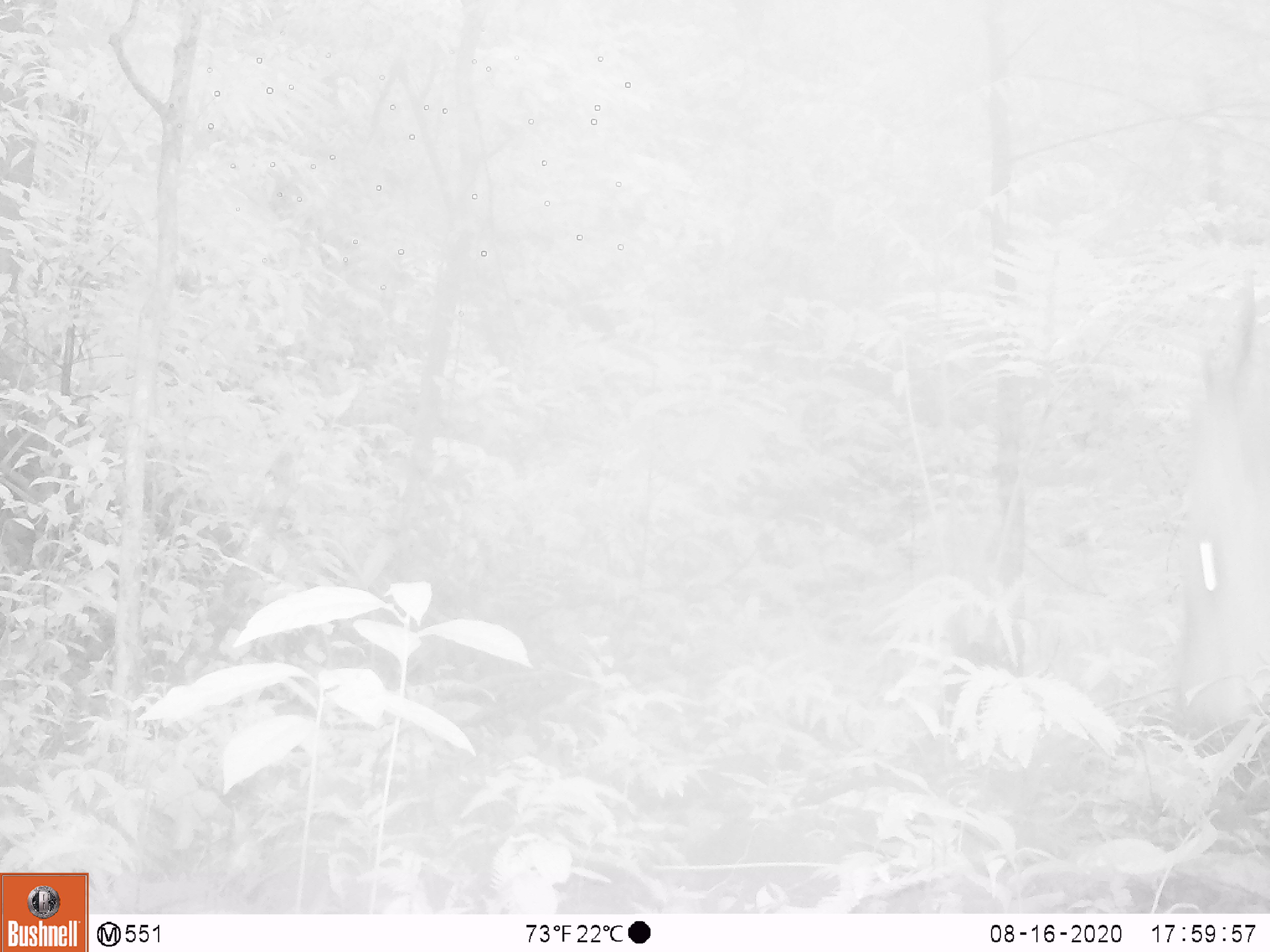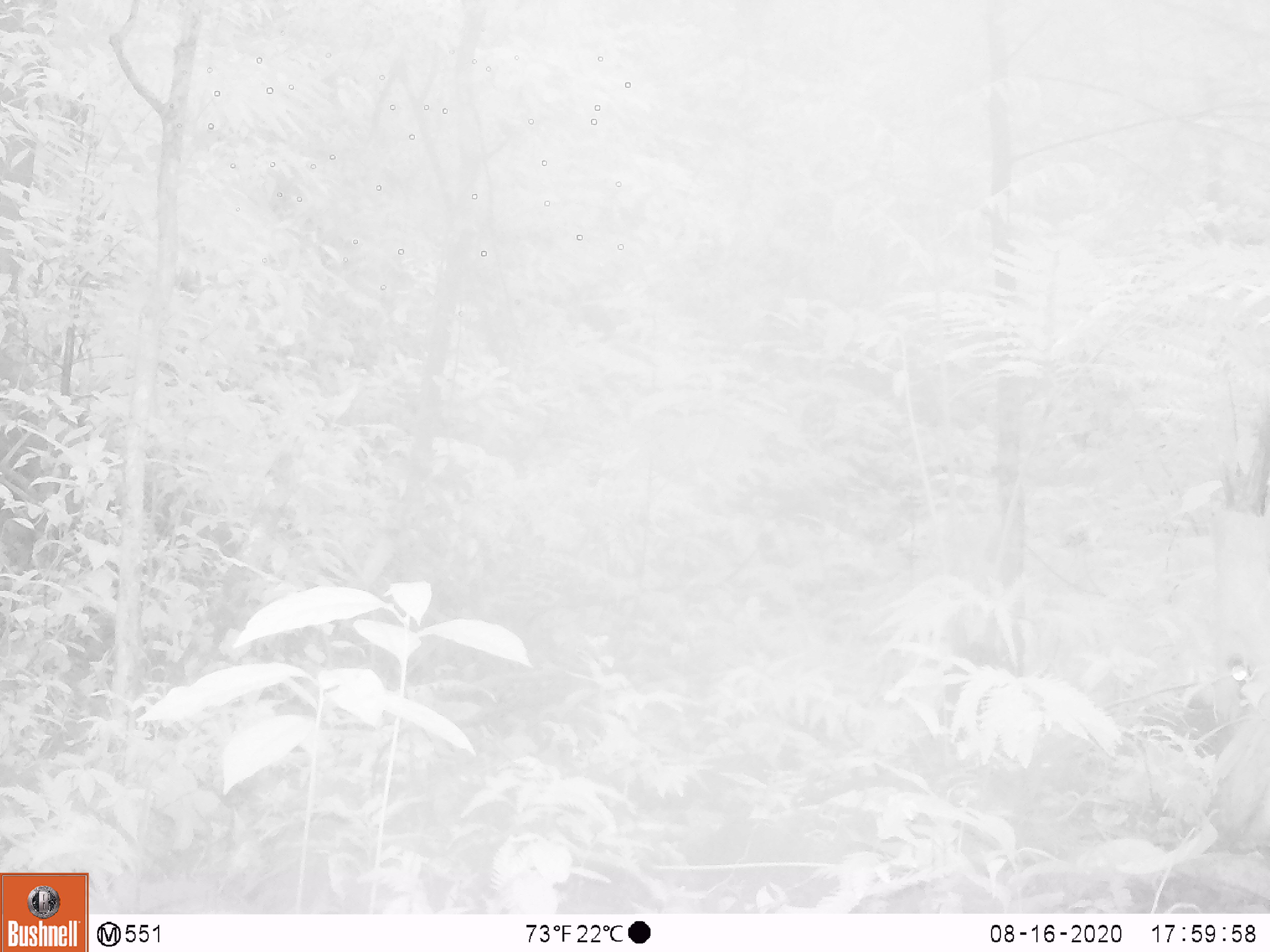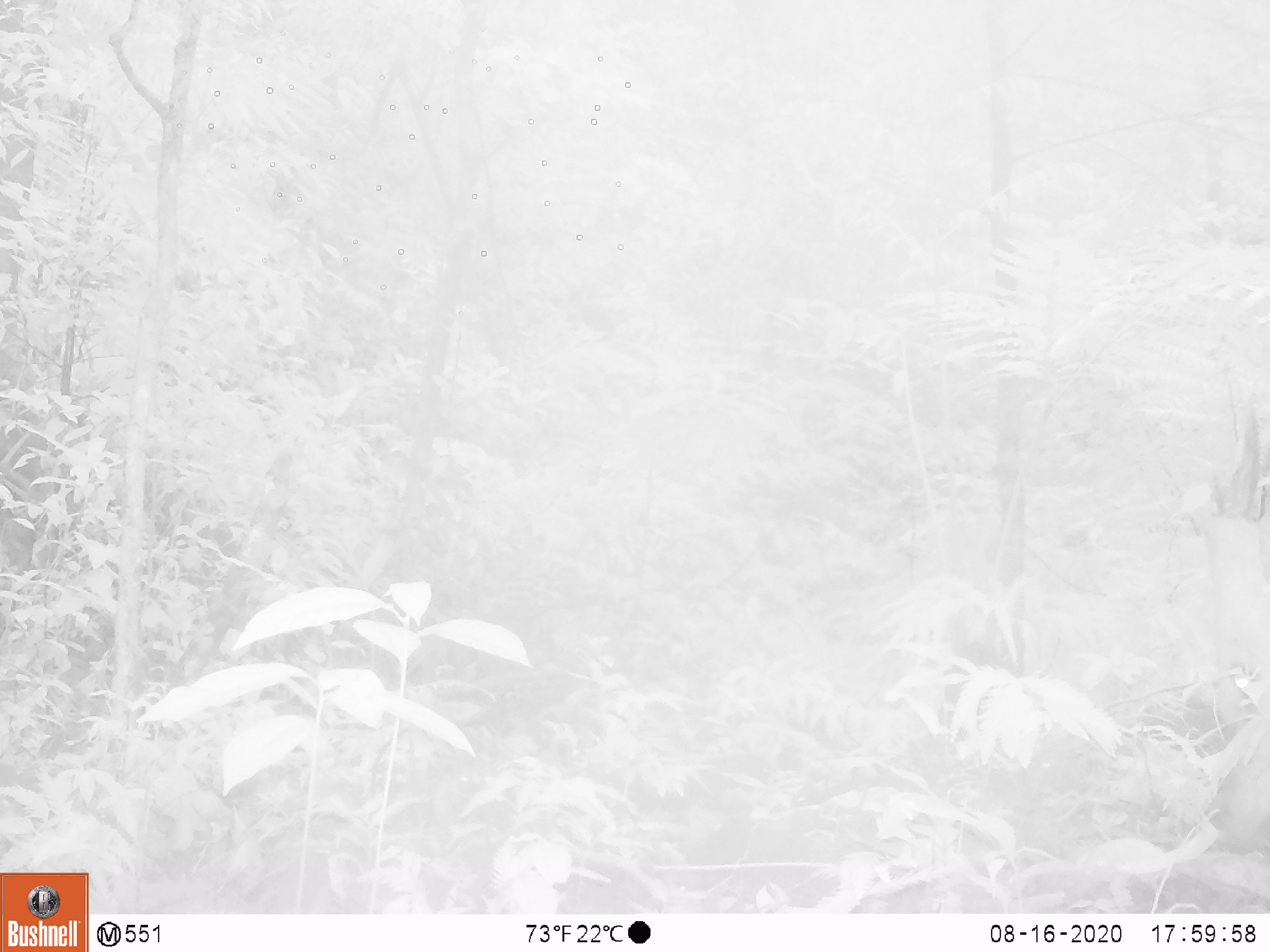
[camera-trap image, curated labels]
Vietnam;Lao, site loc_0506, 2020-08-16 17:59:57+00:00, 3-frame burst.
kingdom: Animalia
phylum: Chordata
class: Mammalia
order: Artiodactyla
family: Cervidae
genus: Muntiacus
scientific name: Muntiacus vuquangensis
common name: large-antlered muntjac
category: large antlered muntjac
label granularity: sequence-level